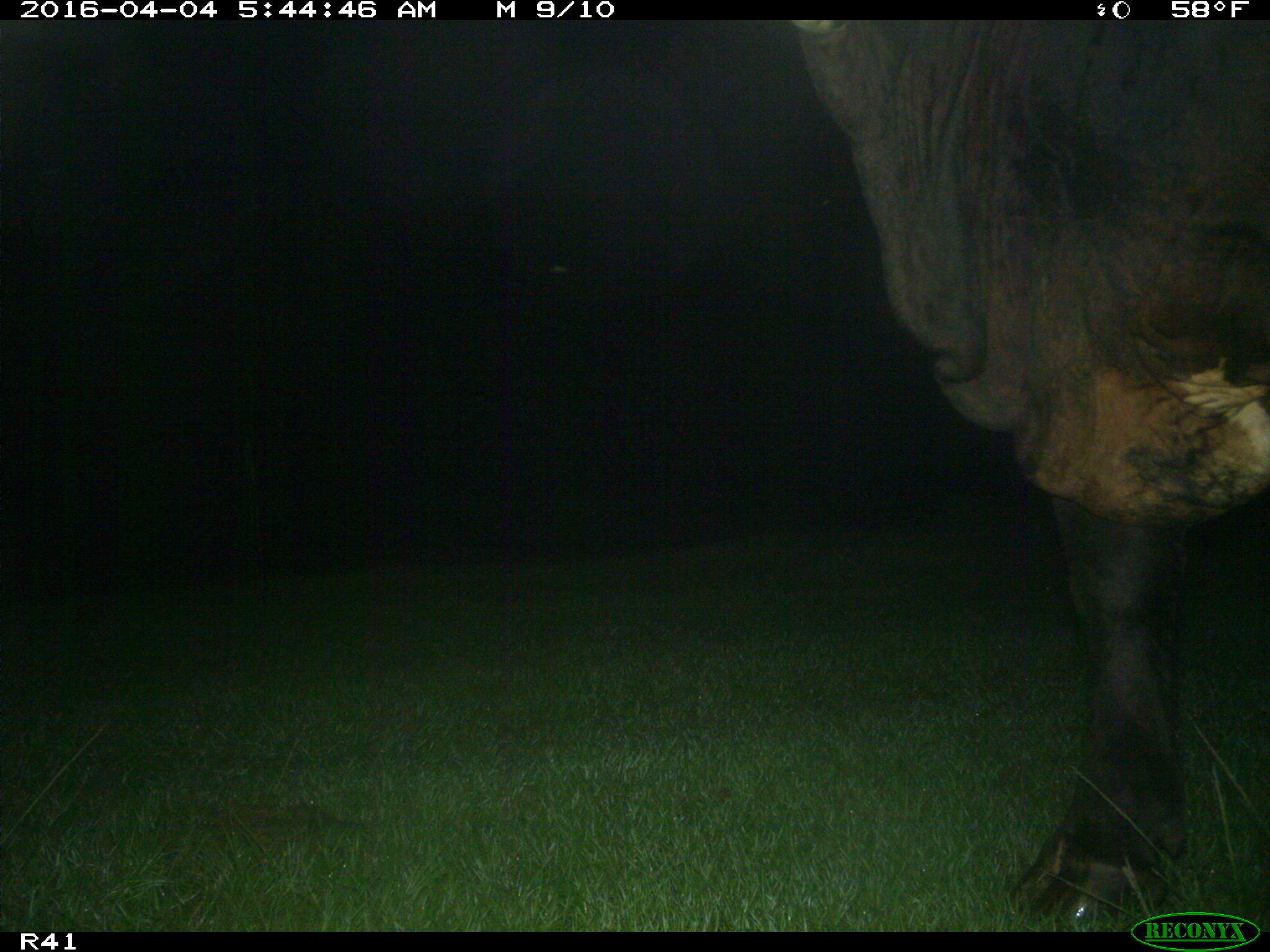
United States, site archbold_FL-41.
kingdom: Animalia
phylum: Chordata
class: Mammalia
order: Artiodactyla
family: Bovidae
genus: Bos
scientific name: Bos taurus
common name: domestic cow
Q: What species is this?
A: Bos taurus (domestic cow).